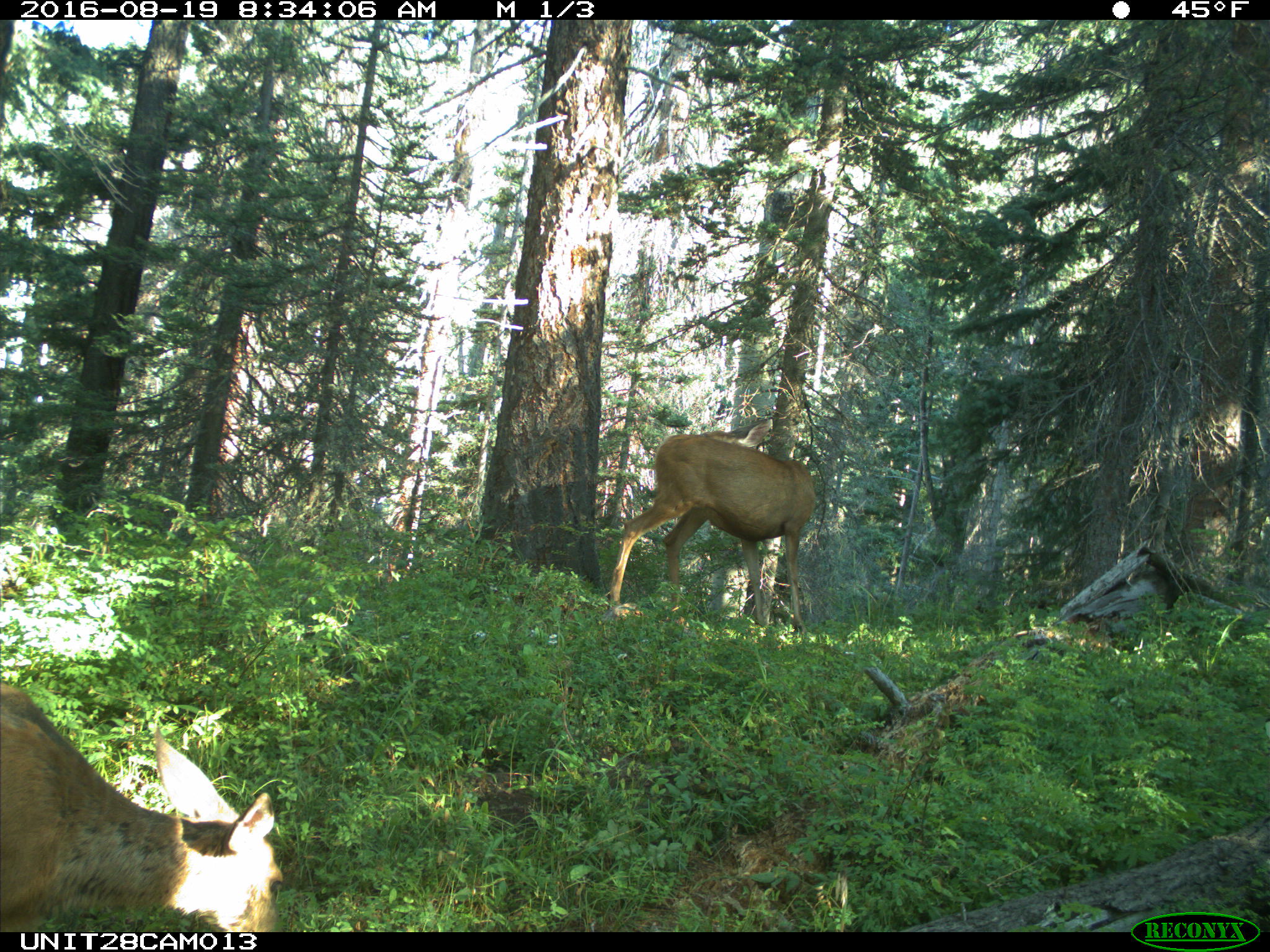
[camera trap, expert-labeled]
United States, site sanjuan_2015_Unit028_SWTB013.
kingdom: Animalia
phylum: Chordata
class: Mammalia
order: Artiodactyla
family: Cervidae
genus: Odocoileus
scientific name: Odocoileus hemionus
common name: mule deer